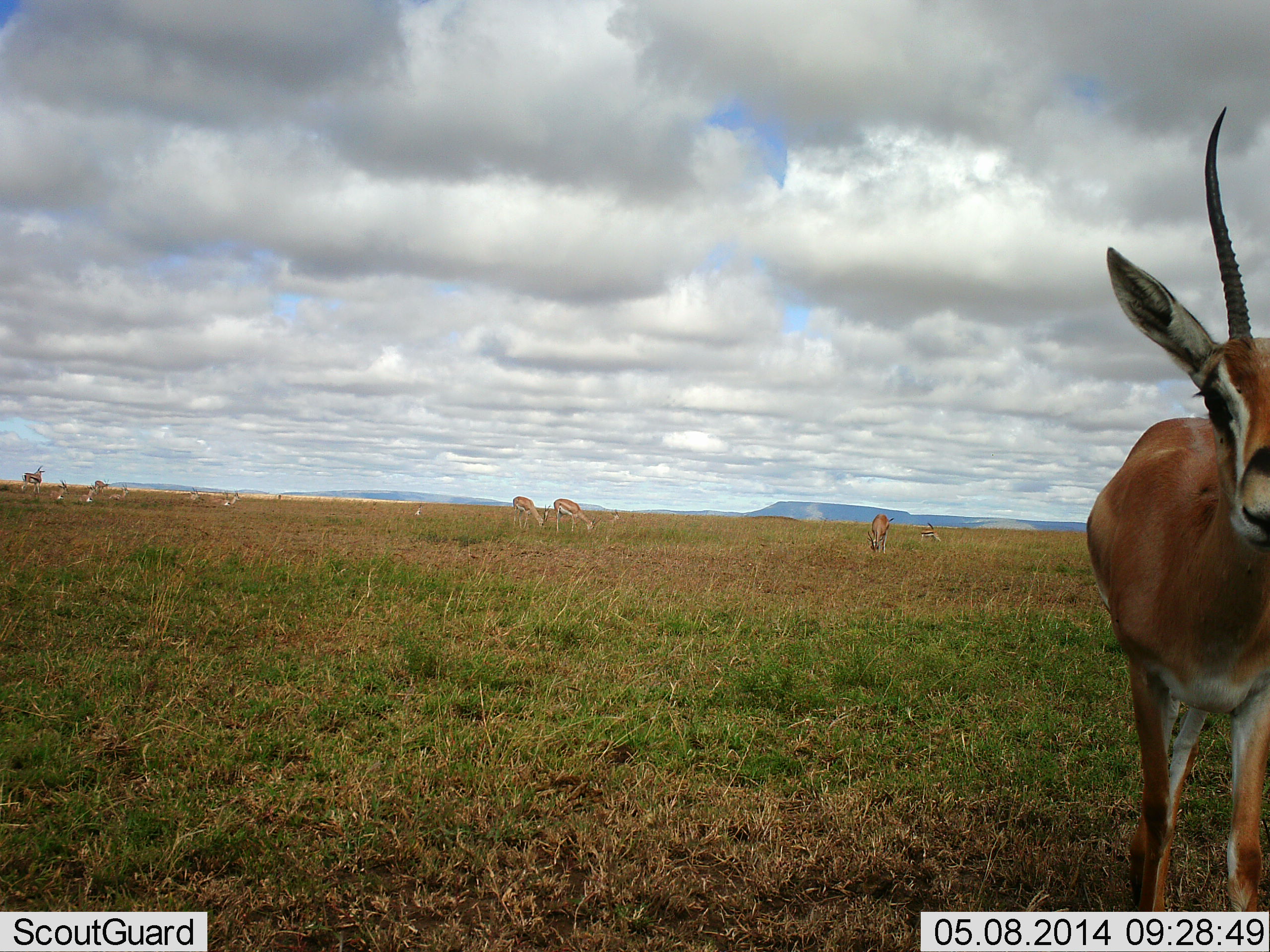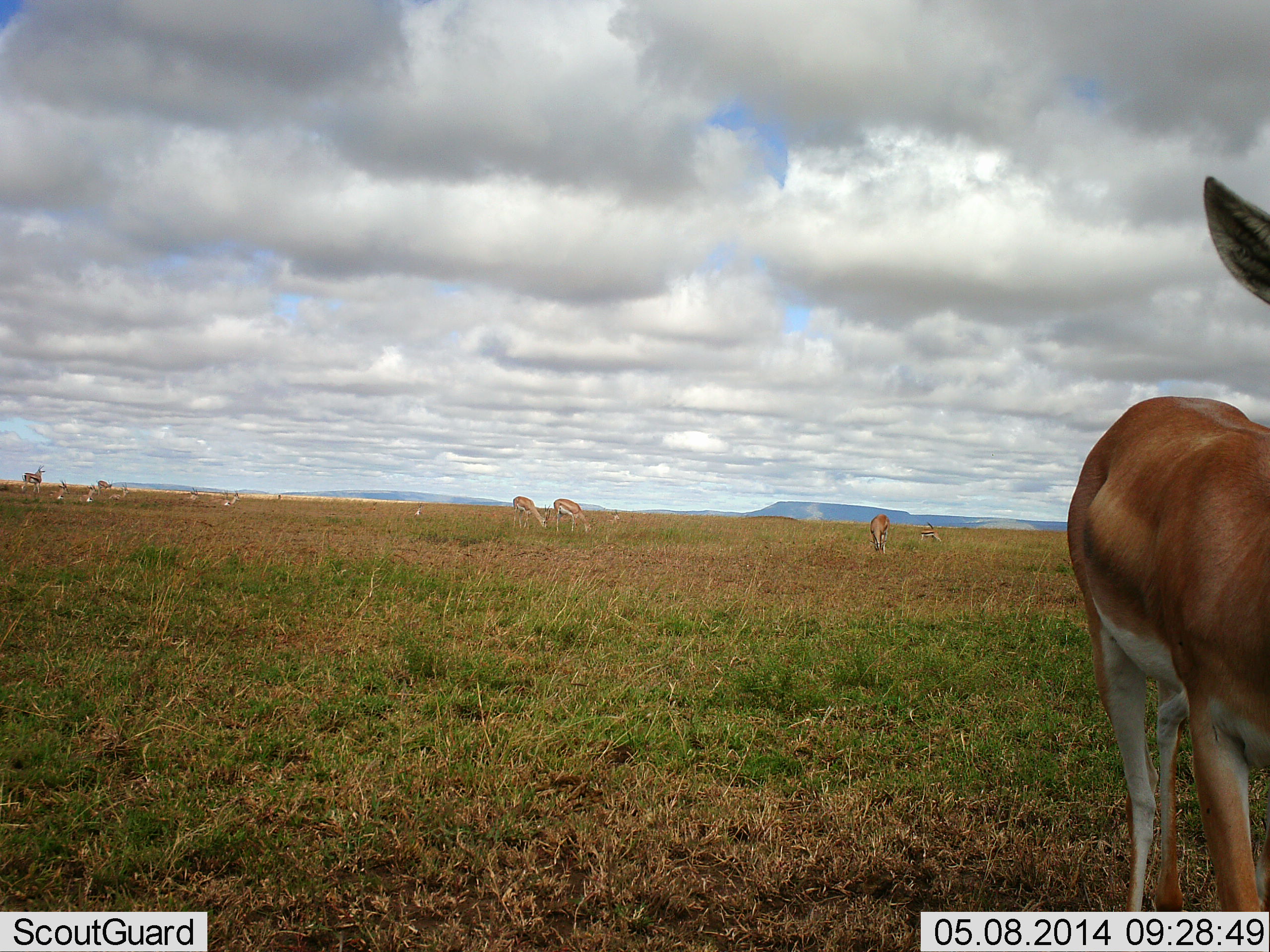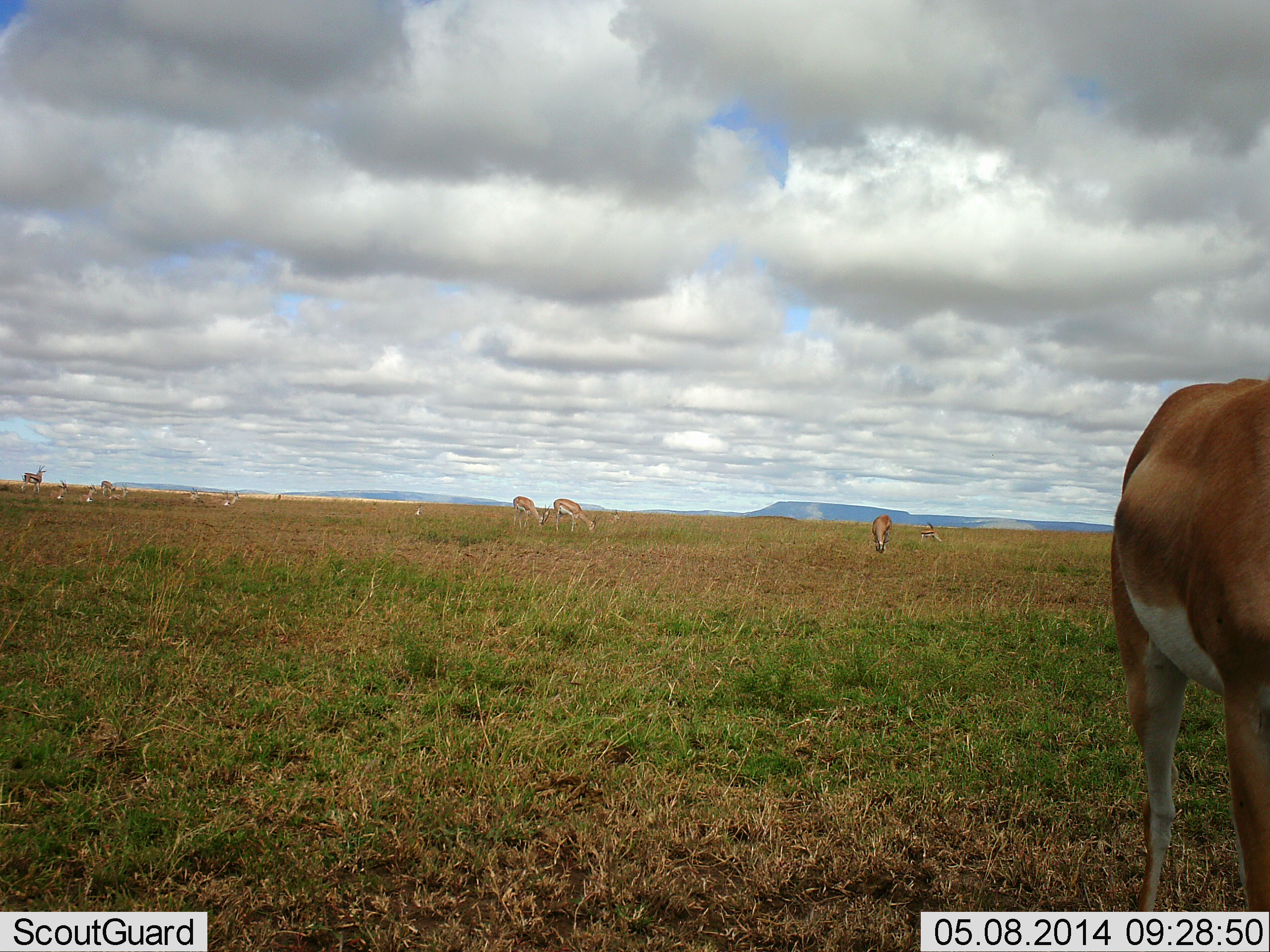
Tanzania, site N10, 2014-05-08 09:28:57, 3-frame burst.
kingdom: Animalia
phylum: Chordata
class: Mammalia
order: Artiodactyla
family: Bovidae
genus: Nanger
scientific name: Nanger granti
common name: grant's gazelle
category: gazellegrants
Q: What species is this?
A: Gazellegrants (grant's gazelle) (Nanger granti).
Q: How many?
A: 10.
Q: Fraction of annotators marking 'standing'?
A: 83%.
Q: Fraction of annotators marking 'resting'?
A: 0%.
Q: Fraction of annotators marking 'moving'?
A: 25%.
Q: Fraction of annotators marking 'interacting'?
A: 0%.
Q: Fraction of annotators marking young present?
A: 0%.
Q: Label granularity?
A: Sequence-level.